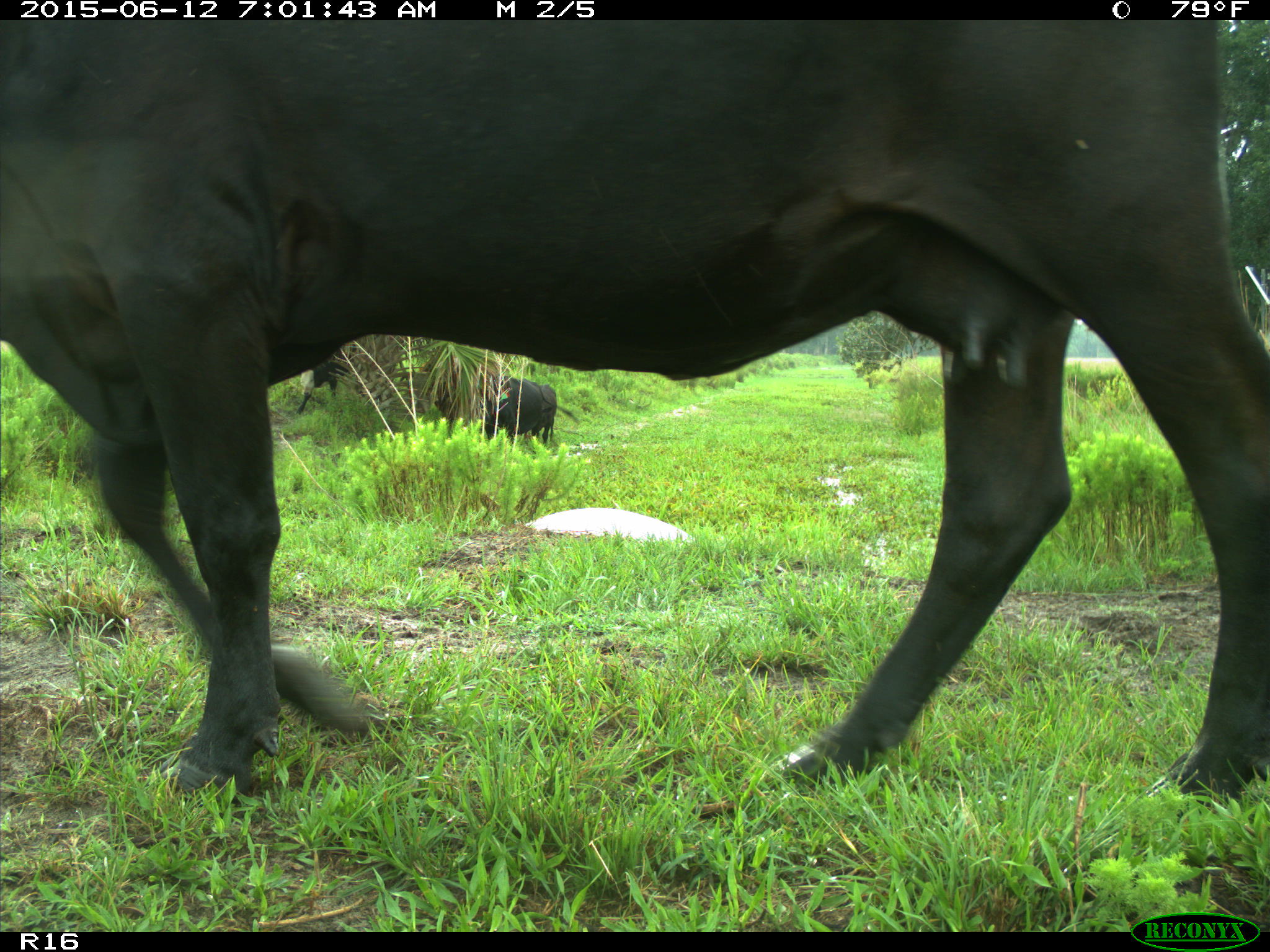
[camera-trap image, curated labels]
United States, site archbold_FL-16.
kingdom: Animalia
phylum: Chordata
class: Mammalia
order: Artiodactyla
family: Bovidae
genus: Bos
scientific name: Bos taurus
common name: domestic cow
Bos taurus (domestic cow).